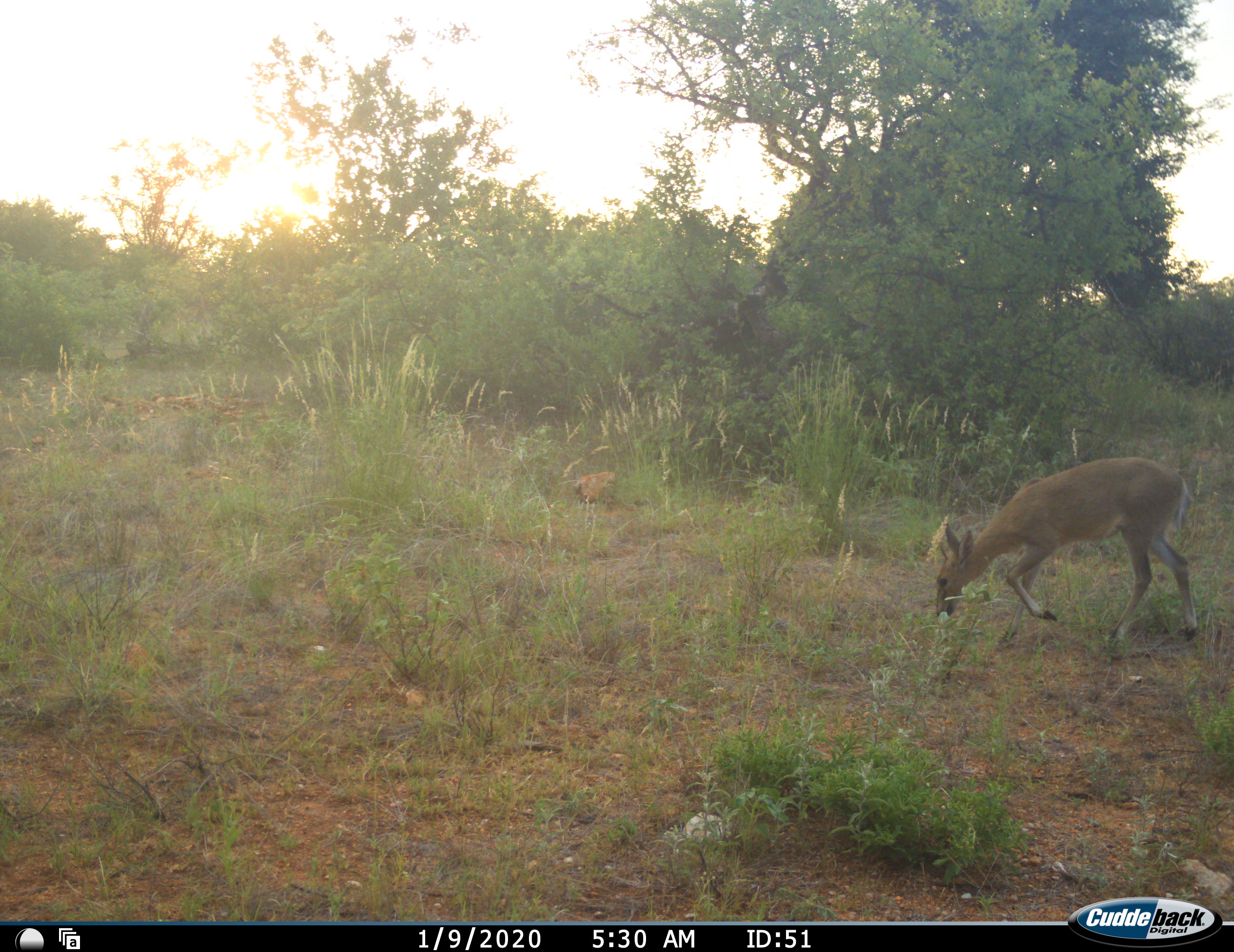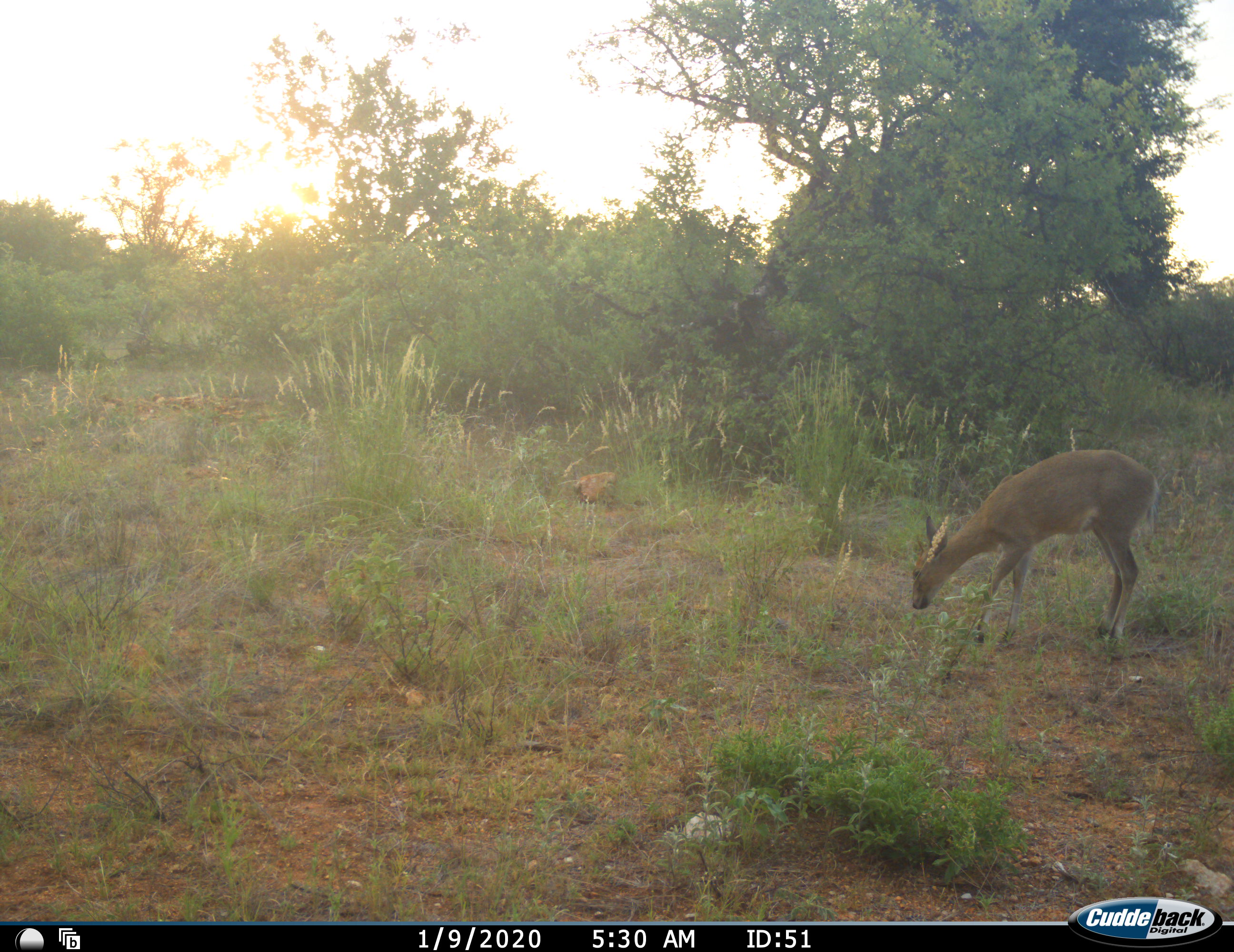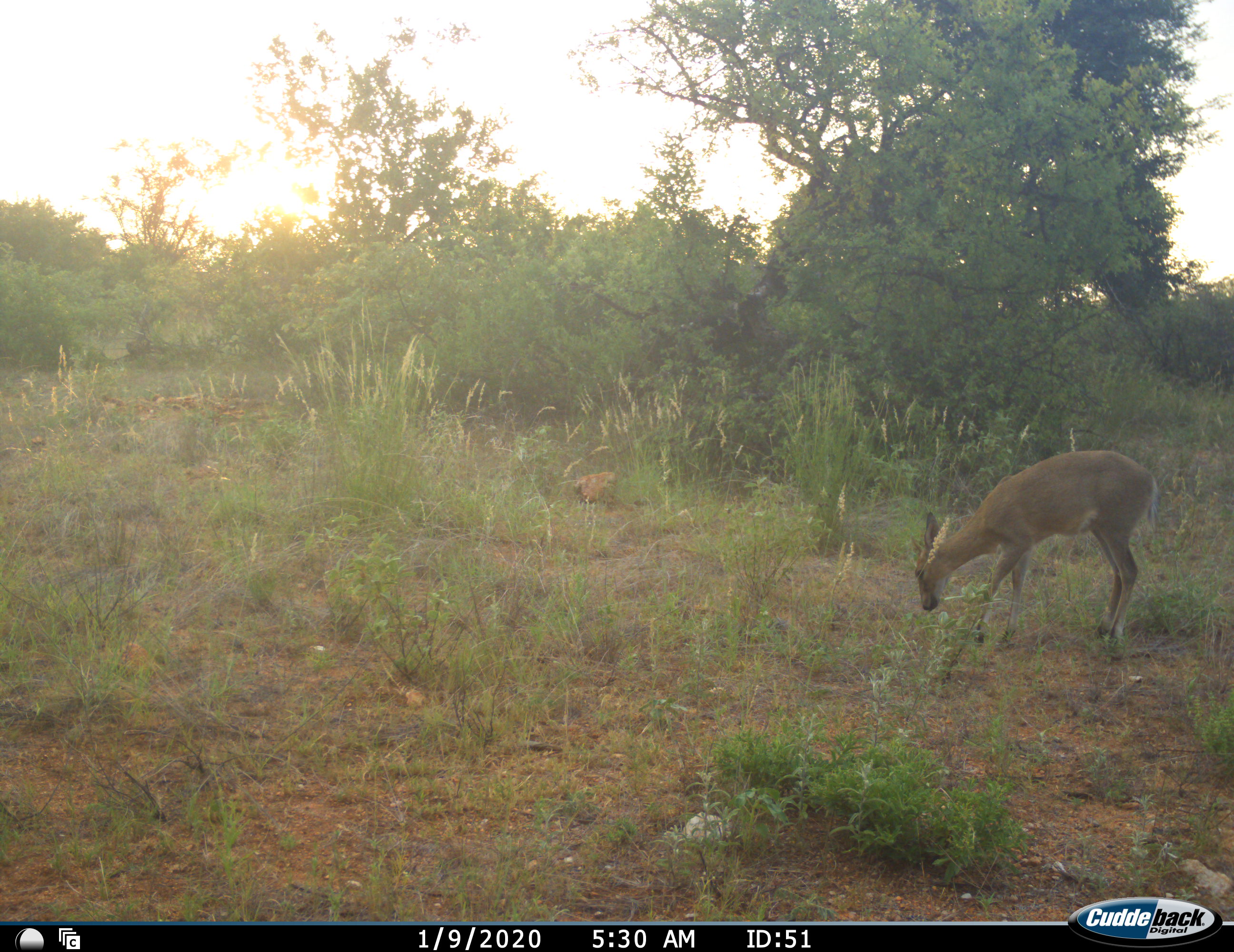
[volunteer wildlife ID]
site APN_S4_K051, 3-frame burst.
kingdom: Animalia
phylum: Chordata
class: Mammalia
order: Artiodactyla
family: Bovidae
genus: Sylvicapra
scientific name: Sylvicapra grimmia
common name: common duiker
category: duikercommongrey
Duikercommongrey (common duiker) (Sylvicapra grimmia), count 1. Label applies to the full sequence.